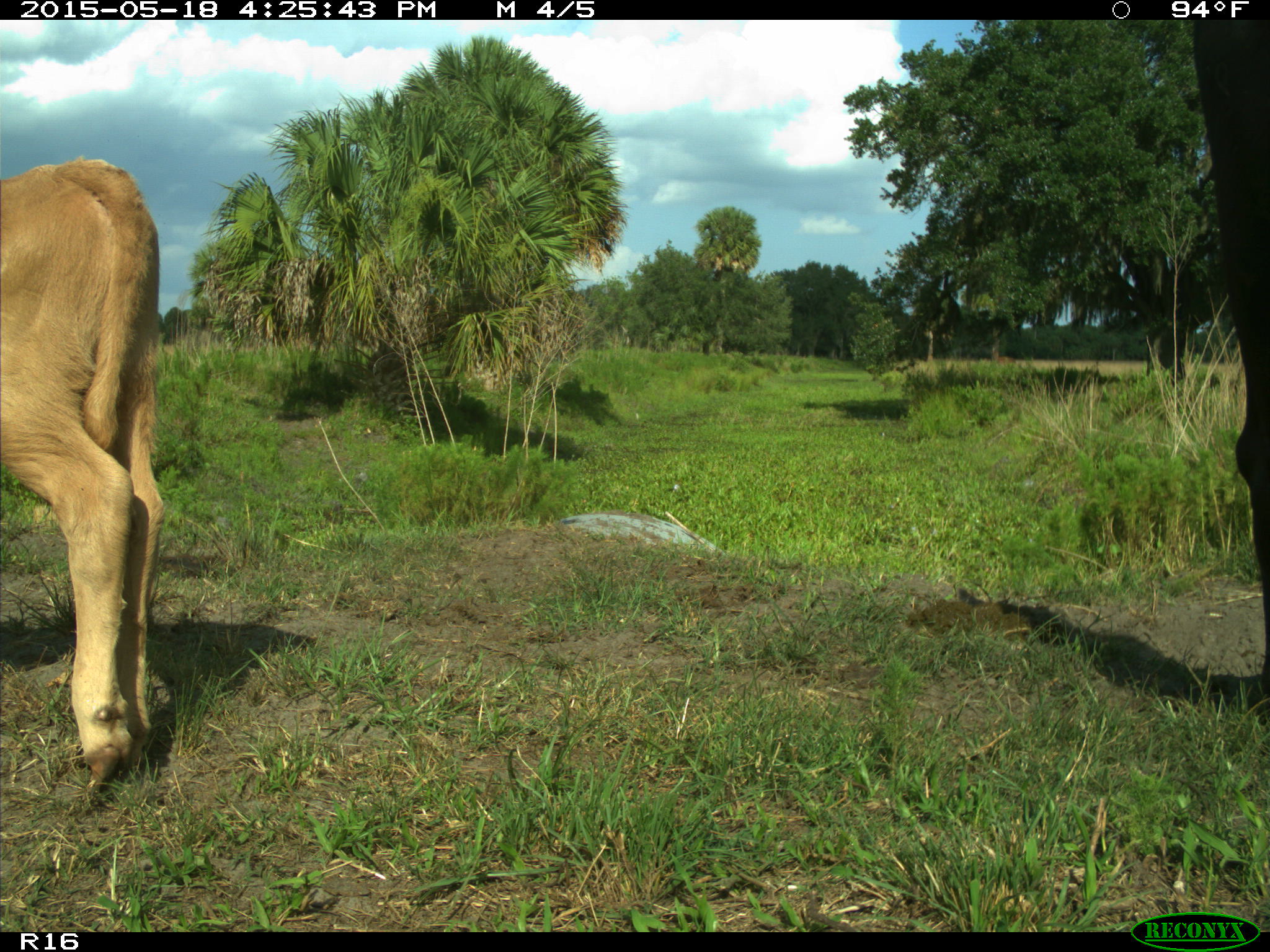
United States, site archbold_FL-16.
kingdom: Animalia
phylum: Chordata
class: Mammalia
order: Artiodactyla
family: Bovidae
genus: Bos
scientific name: Bos taurus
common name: domestic cow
Bos taurus (domestic cow).